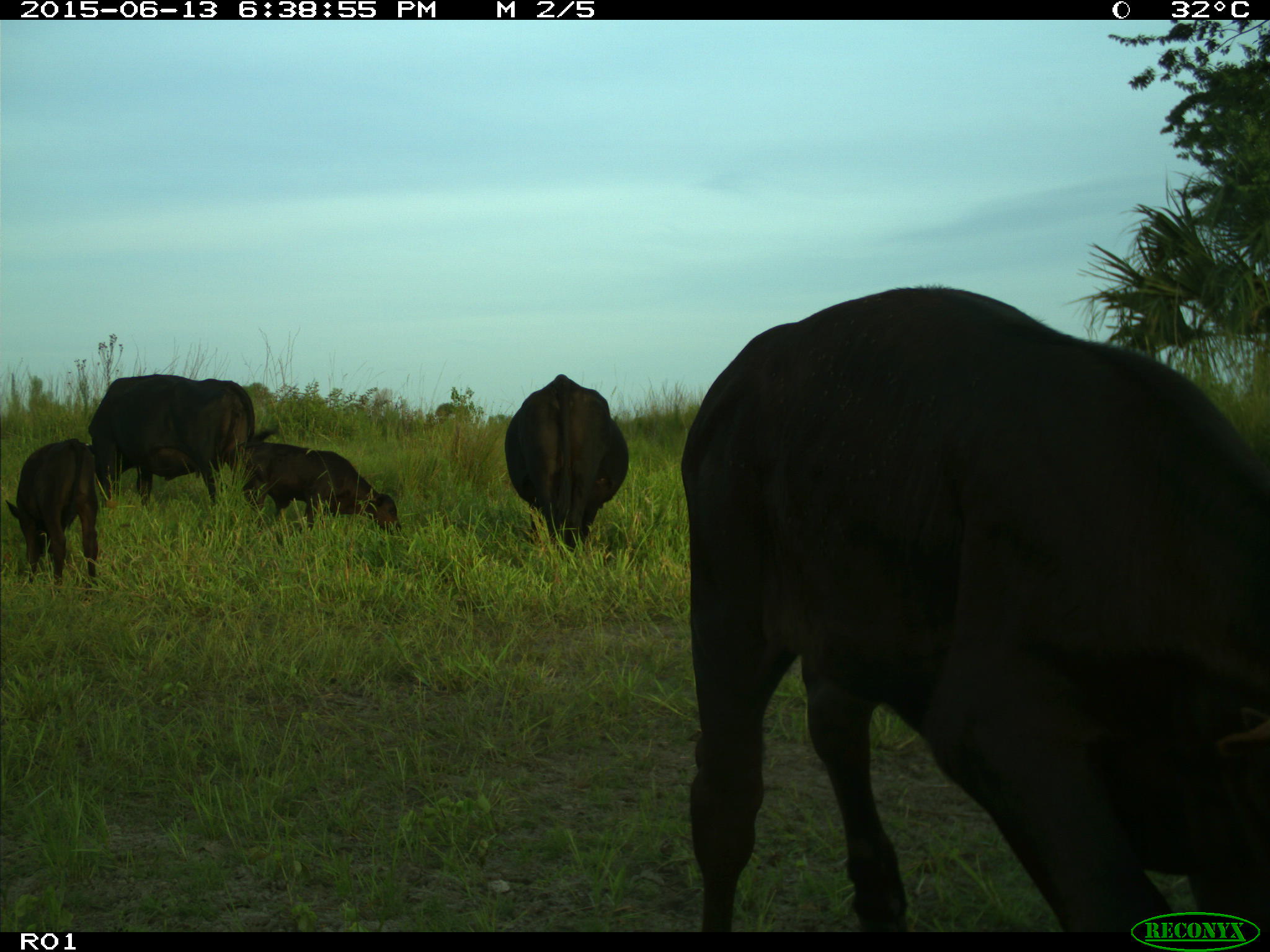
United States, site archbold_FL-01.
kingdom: Animalia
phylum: Chordata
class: Mammalia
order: Artiodactyla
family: Bovidae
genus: Bos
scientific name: Bos taurus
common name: domestic cow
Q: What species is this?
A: Bos taurus (domestic cow).